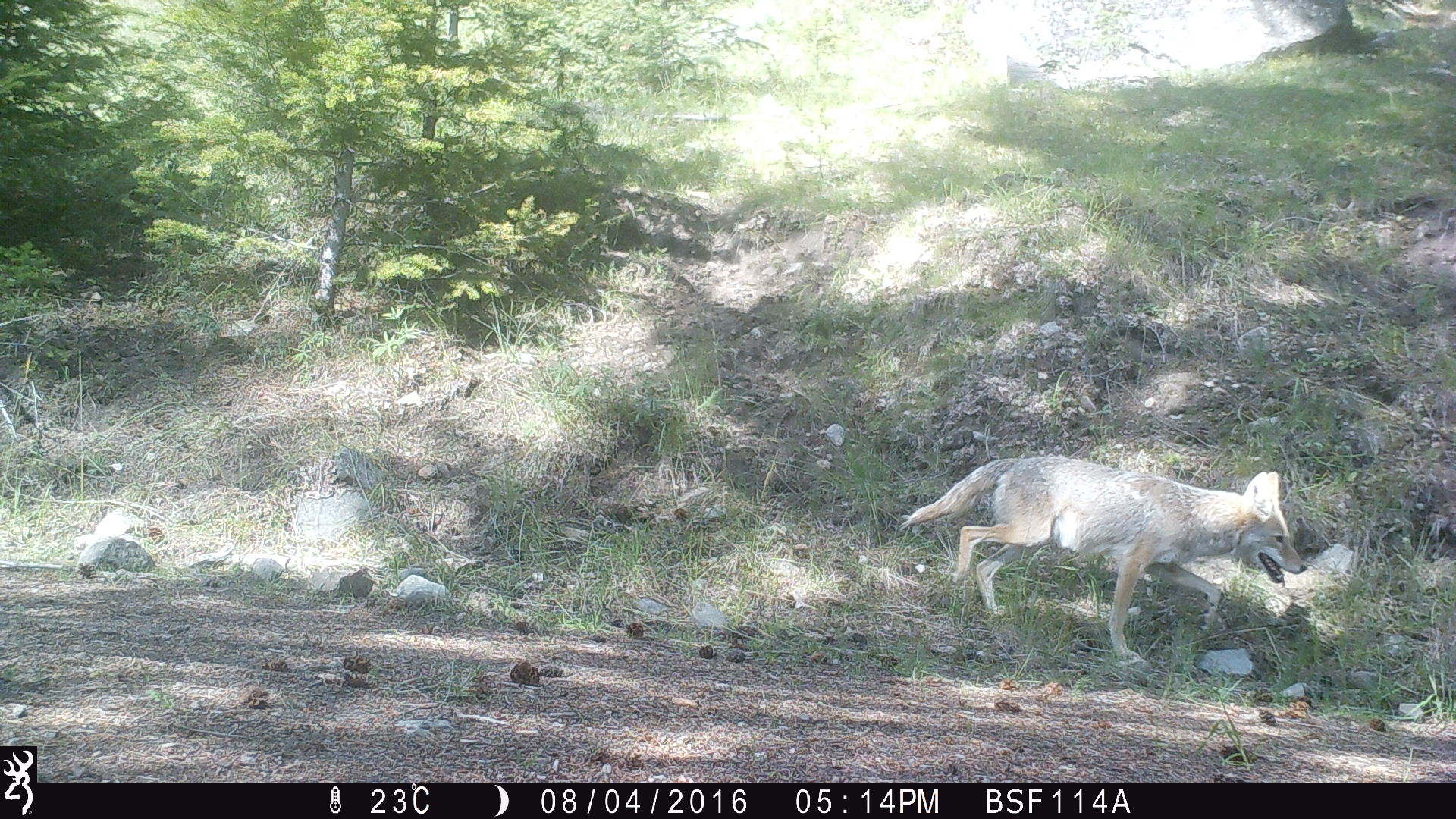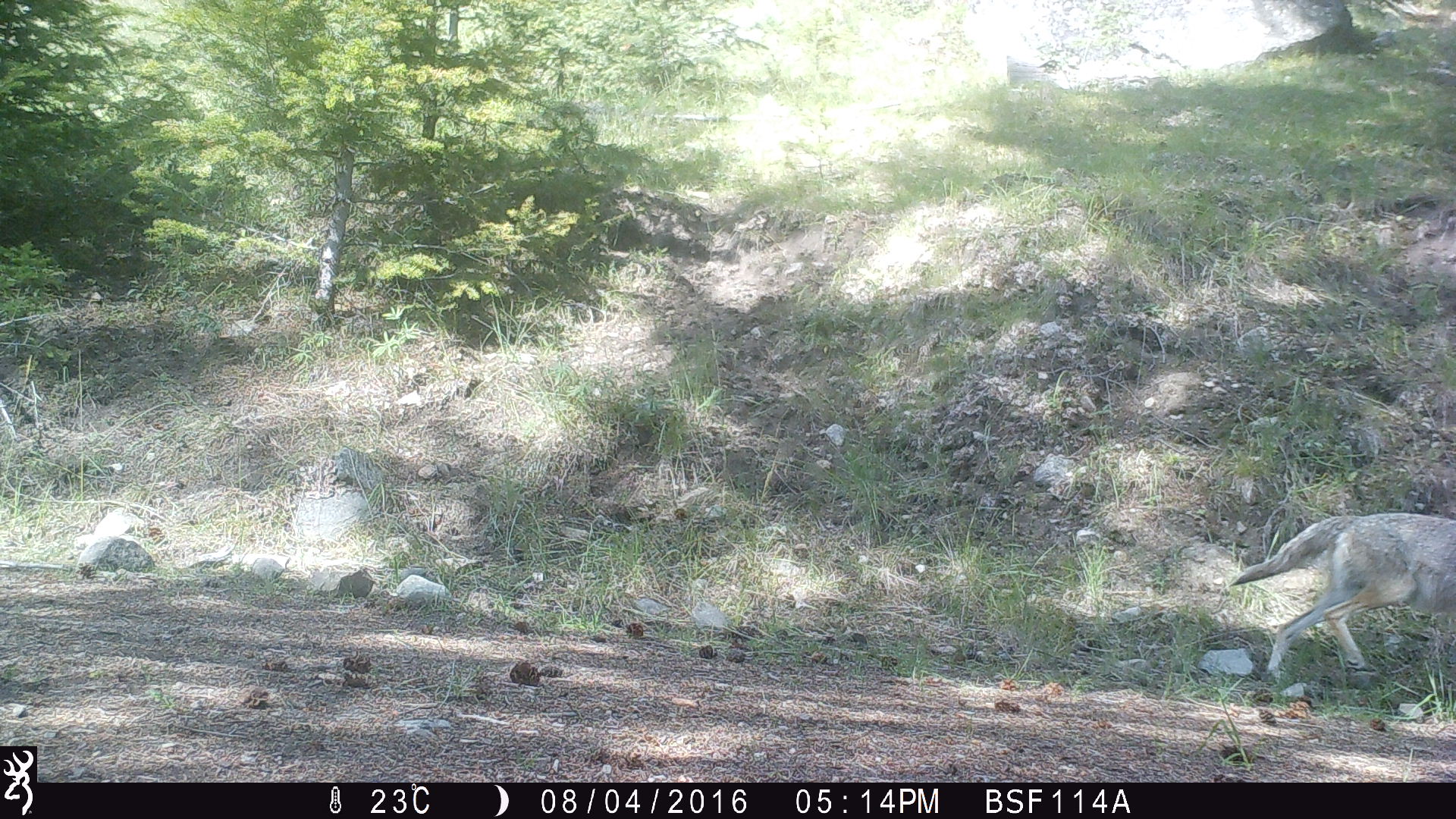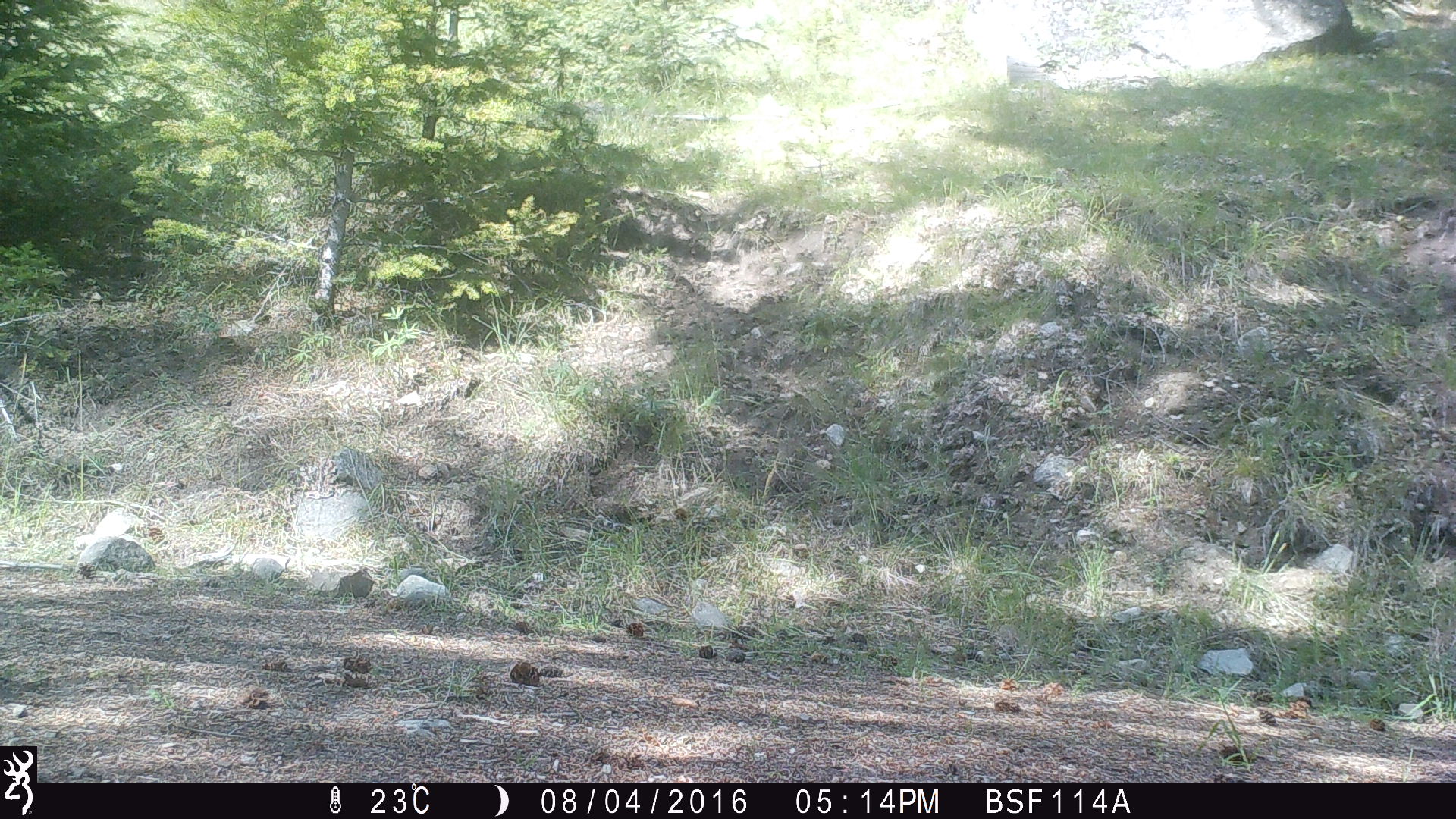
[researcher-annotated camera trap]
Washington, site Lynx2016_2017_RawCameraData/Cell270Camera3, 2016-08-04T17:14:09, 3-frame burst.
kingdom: Animalia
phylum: Chordata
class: Mammalia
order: Carnivora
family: Canidae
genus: Canis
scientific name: Canis latrans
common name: coyote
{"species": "Canis latrans (coyote)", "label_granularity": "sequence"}